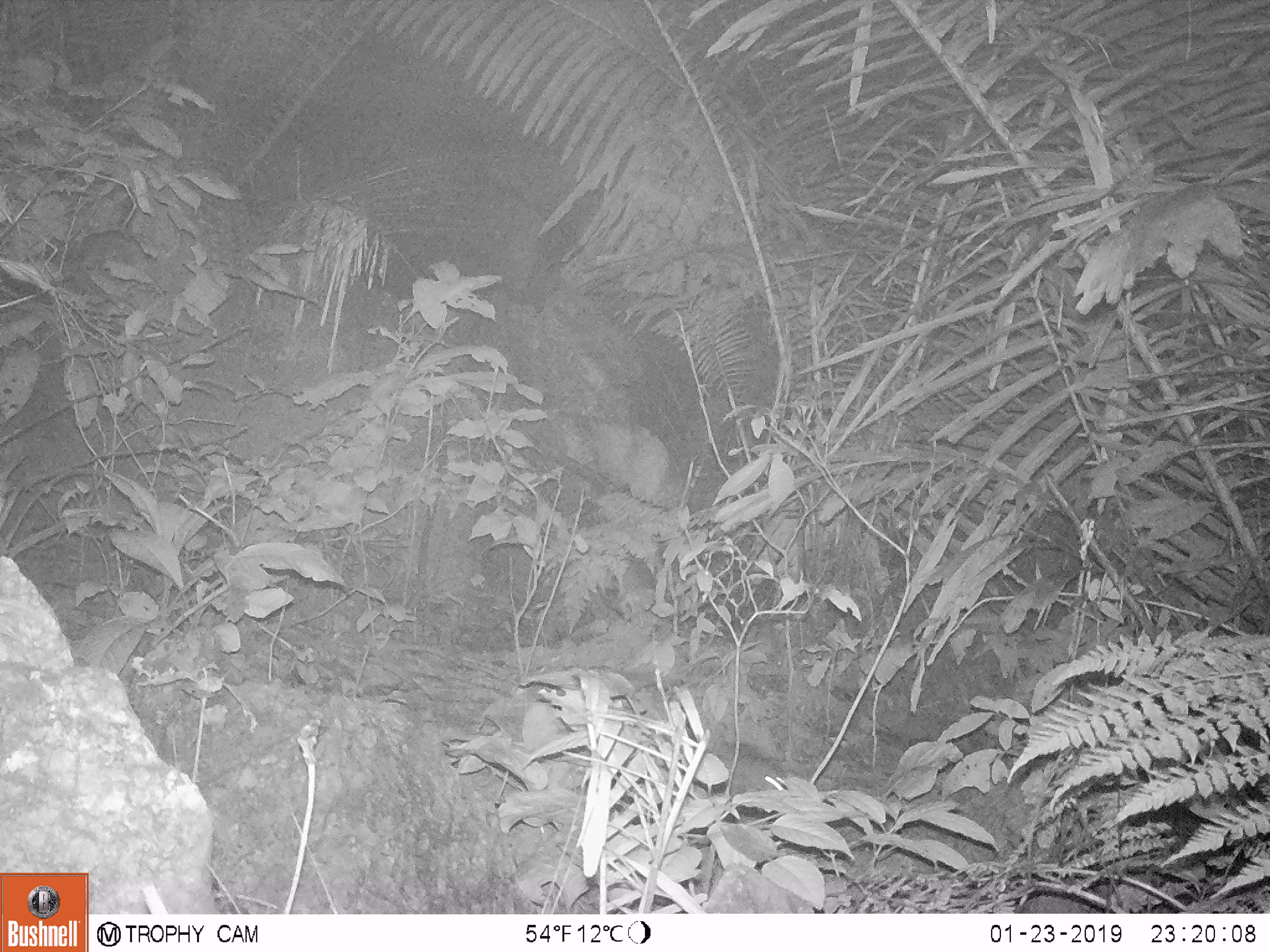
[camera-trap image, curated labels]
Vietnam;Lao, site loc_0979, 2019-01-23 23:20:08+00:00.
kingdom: Animalia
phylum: Chordata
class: Mammalia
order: Rodentia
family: Muridae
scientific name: Muridae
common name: old-world mice and rats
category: unidentified murid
Unidentified murid (old-world mice and rats) (Muridae). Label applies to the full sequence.